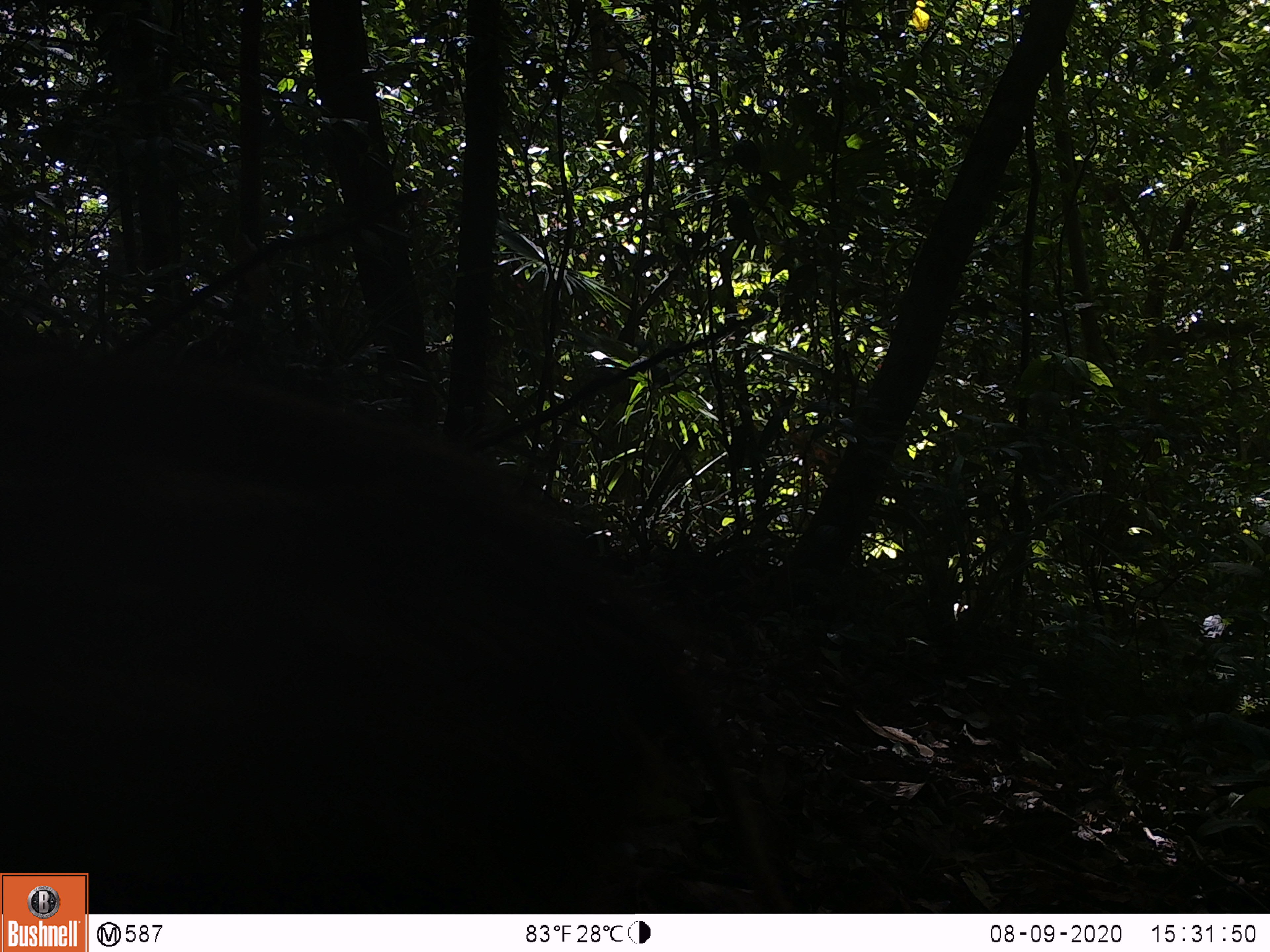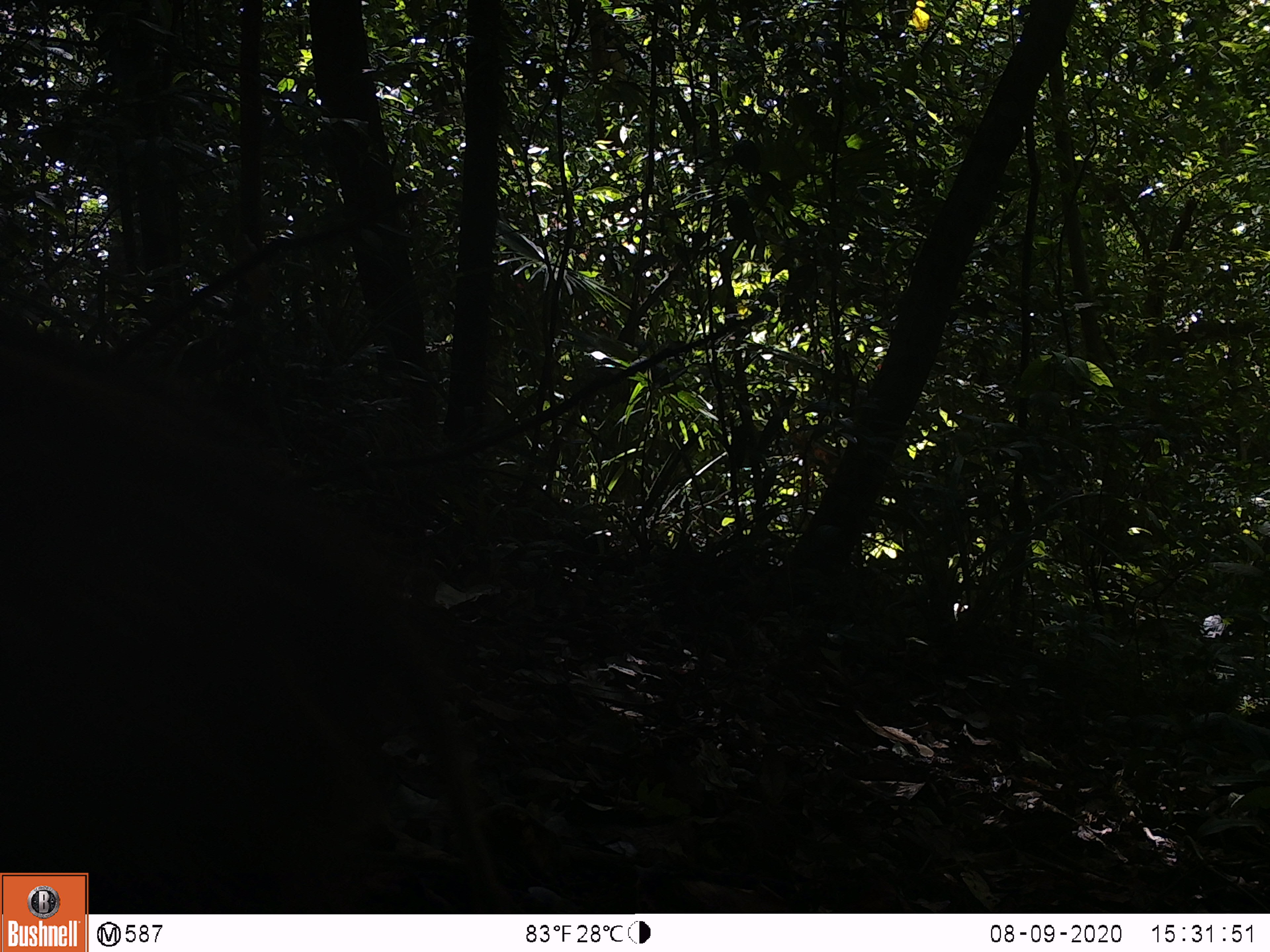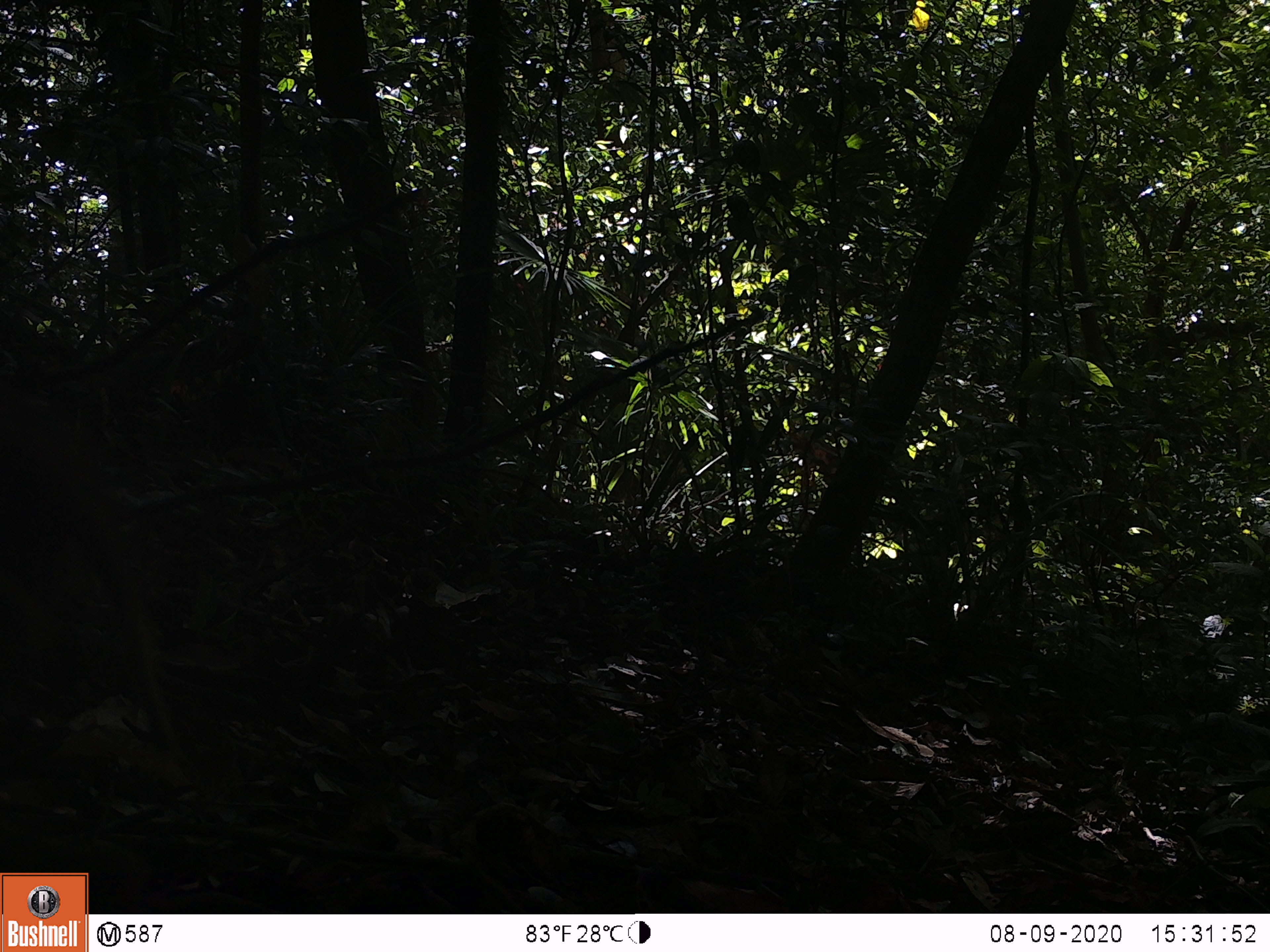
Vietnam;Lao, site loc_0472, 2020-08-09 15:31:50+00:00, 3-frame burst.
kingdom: Animalia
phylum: Chordata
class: Mammalia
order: Artiodactyla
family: Suidae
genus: Sus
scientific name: Sus scrofa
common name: eurasian wild pig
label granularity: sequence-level